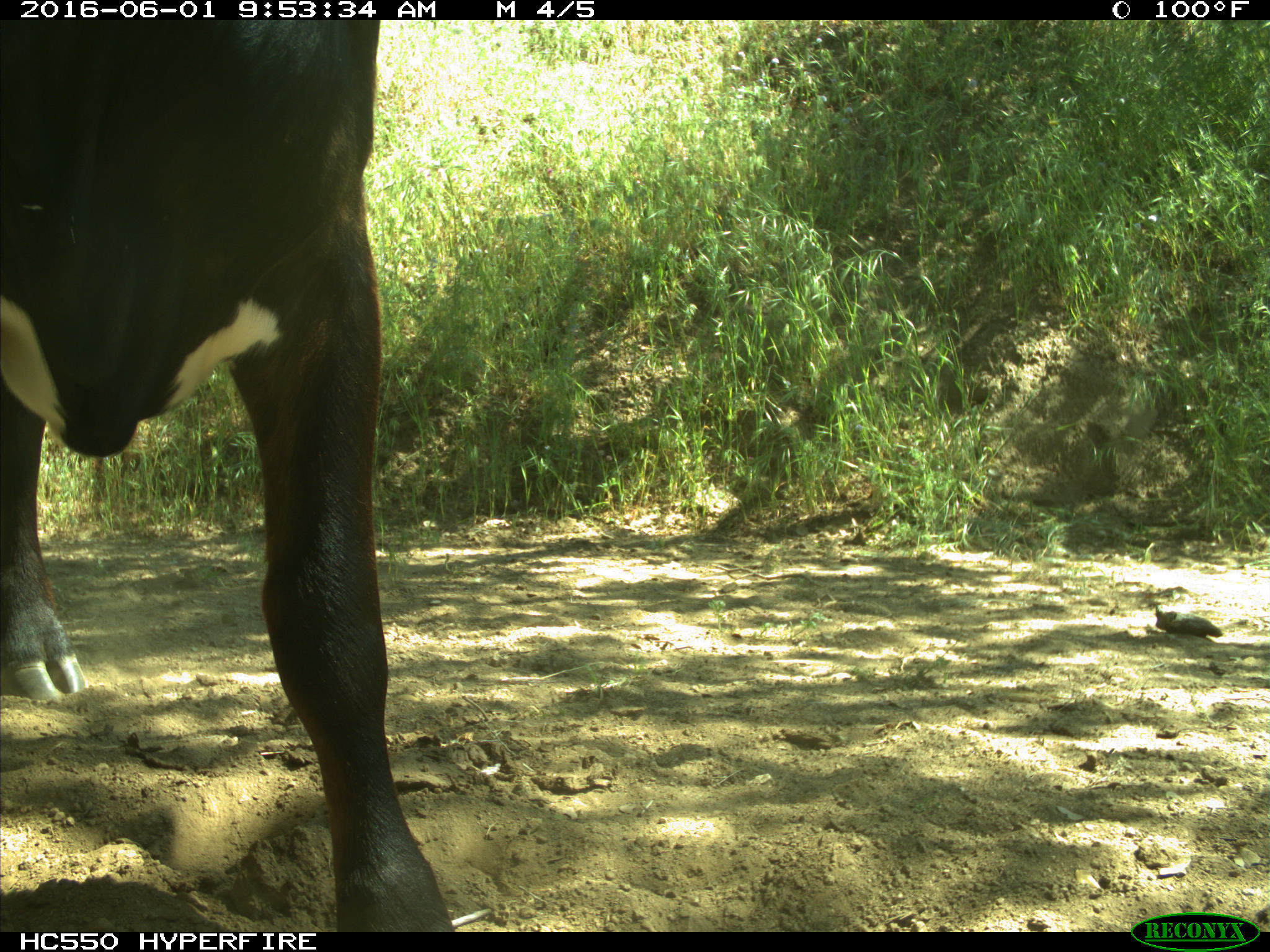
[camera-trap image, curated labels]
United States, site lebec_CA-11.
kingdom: Animalia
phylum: Chordata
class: Mammalia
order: Artiodactyla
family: Bovidae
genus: Bos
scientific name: Bos taurus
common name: domestic cow